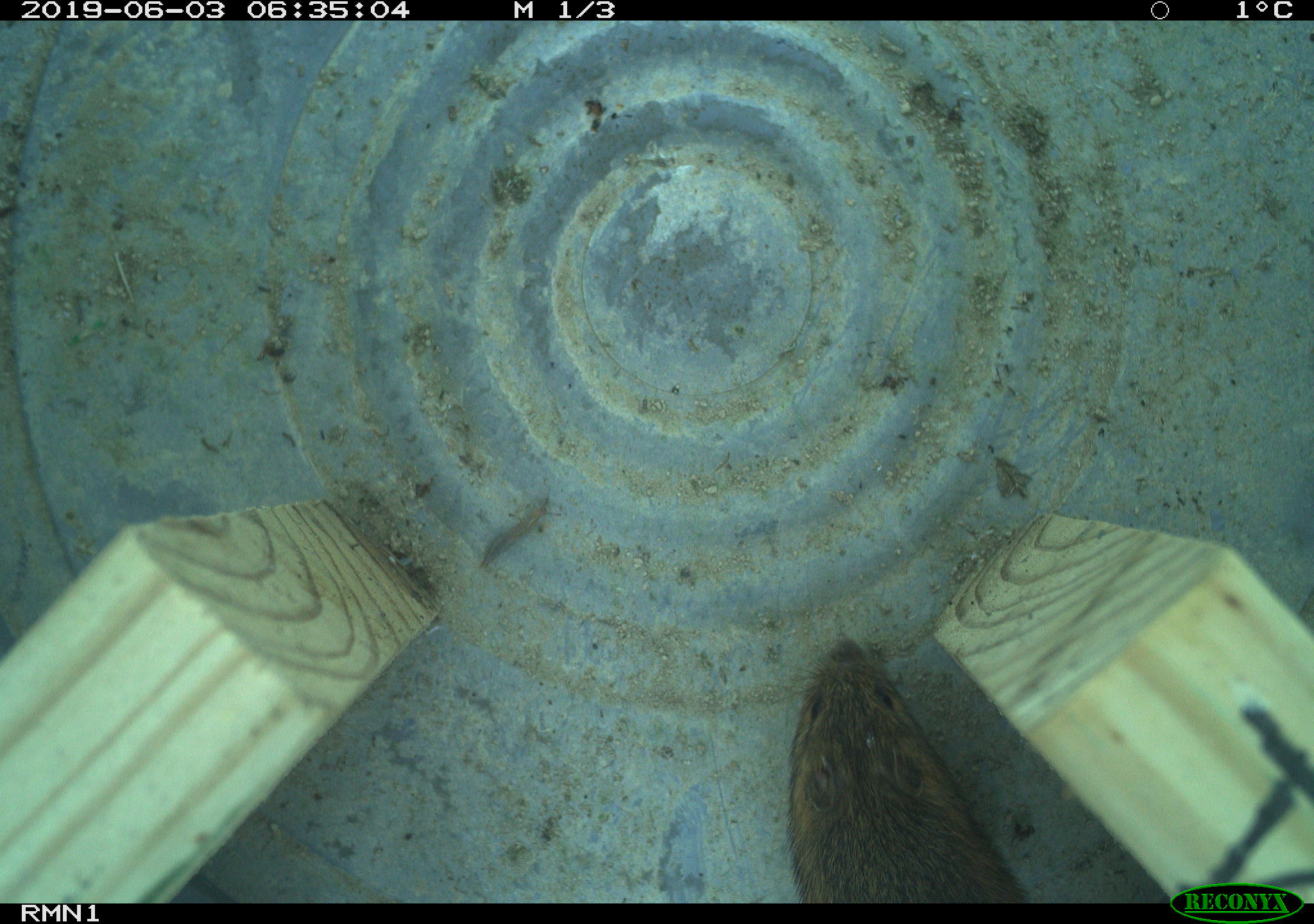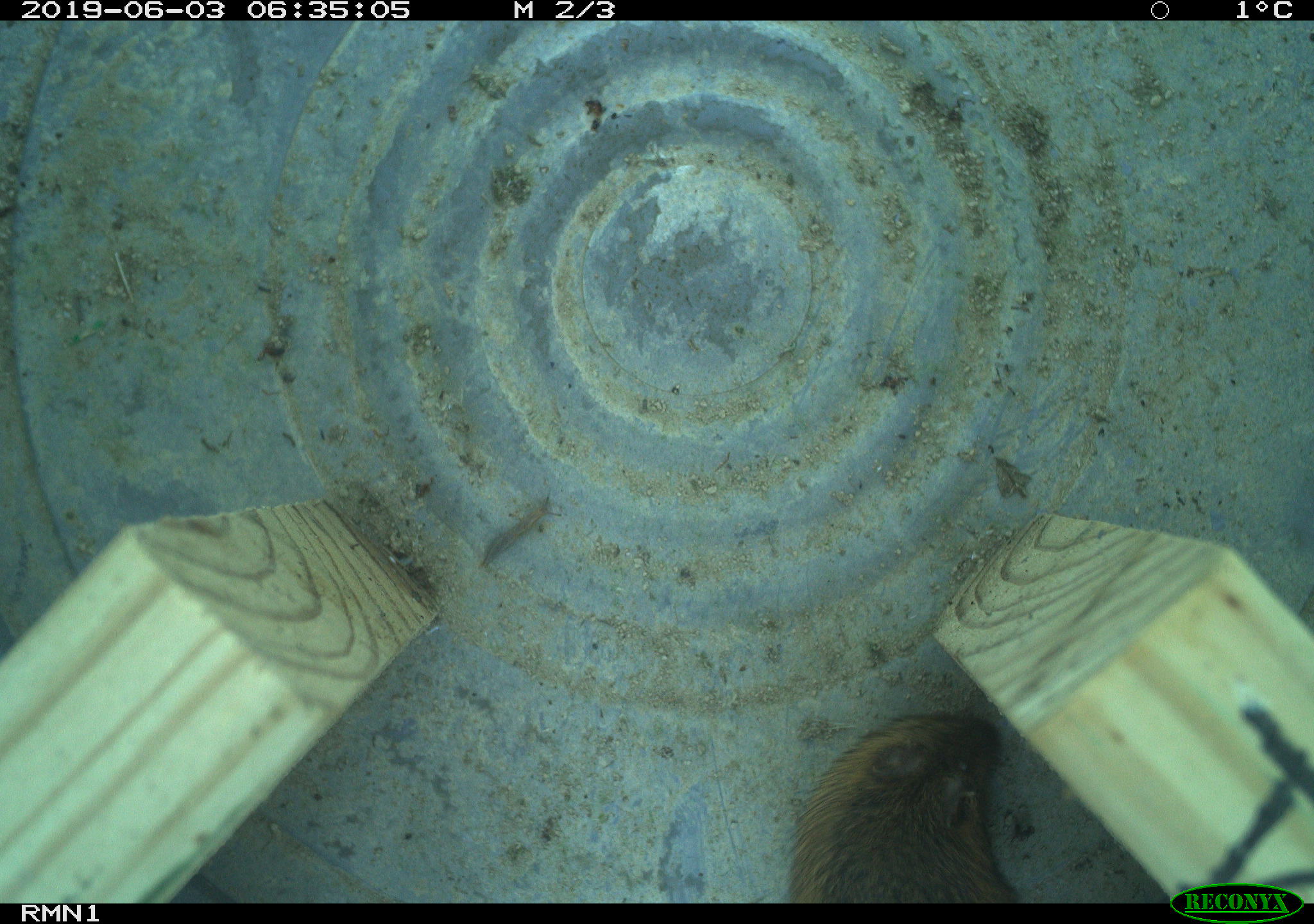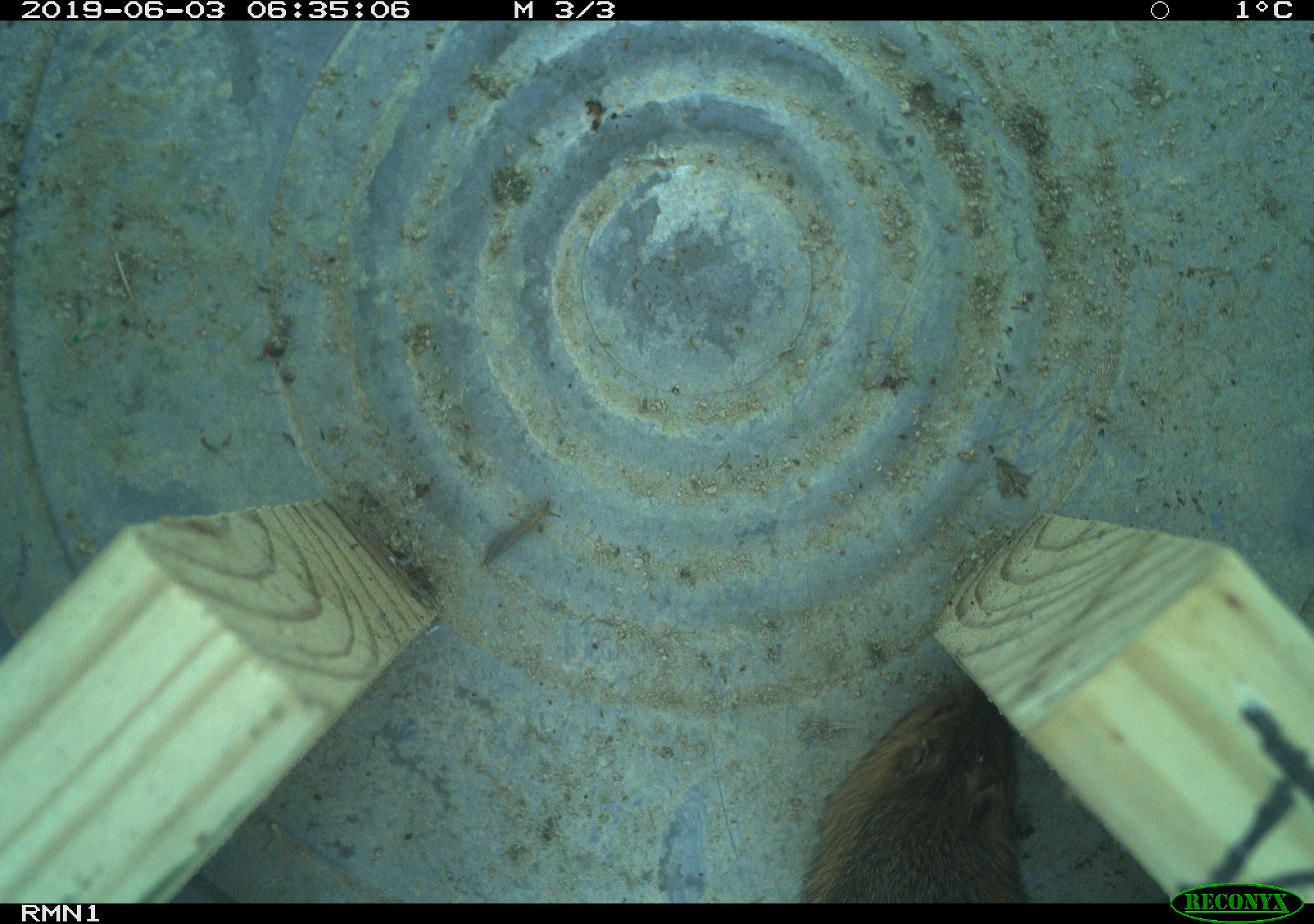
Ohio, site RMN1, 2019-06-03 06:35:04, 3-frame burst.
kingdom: Animalia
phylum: Chordata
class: Mammalia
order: Rodentia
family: Zapodidae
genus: Napaeozapus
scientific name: Napaeozapus insignis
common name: woodland jumping mouse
Woodland jumping mouse (Napaeozapus insignis).